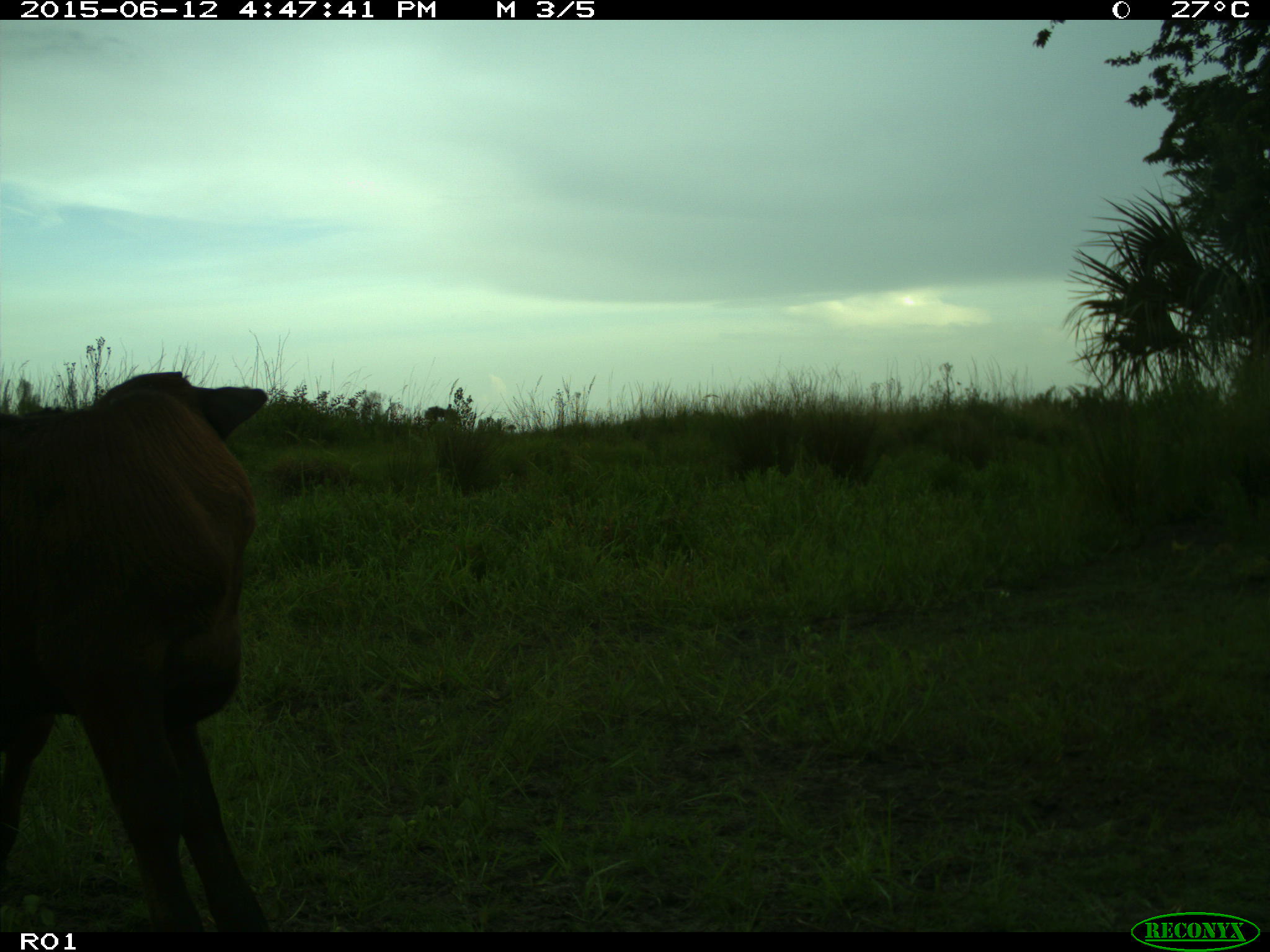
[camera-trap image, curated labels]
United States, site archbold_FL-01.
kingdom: Animalia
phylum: Chordata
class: Mammalia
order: Artiodactyla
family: Bovidae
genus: Bos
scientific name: Bos taurus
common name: domestic cow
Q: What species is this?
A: Bos taurus (domestic cow).